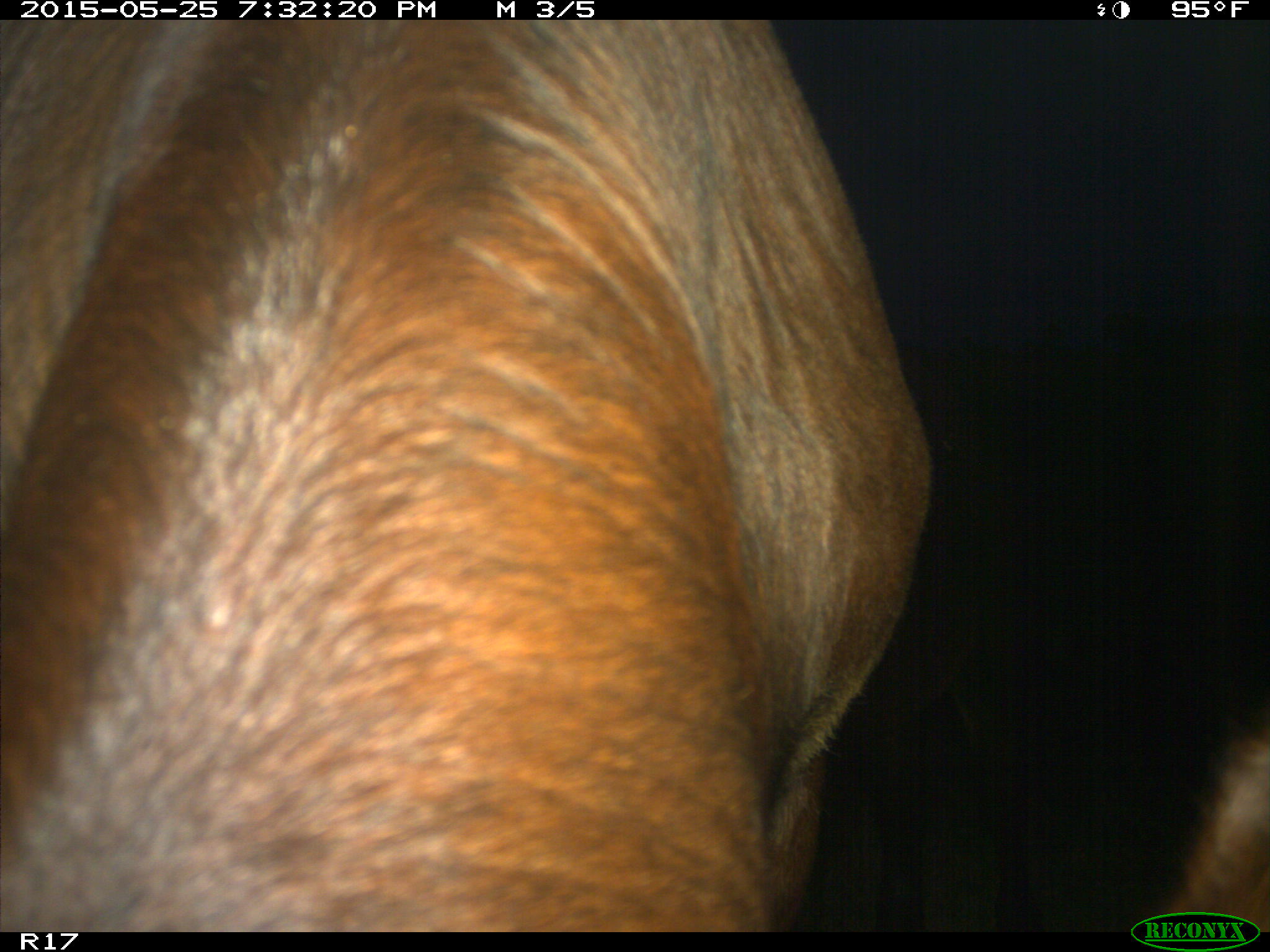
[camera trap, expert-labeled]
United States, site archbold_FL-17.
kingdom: Animalia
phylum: Chordata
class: Mammalia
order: Artiodactyla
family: Bovidae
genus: Bos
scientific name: Bos taurus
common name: domestic cow